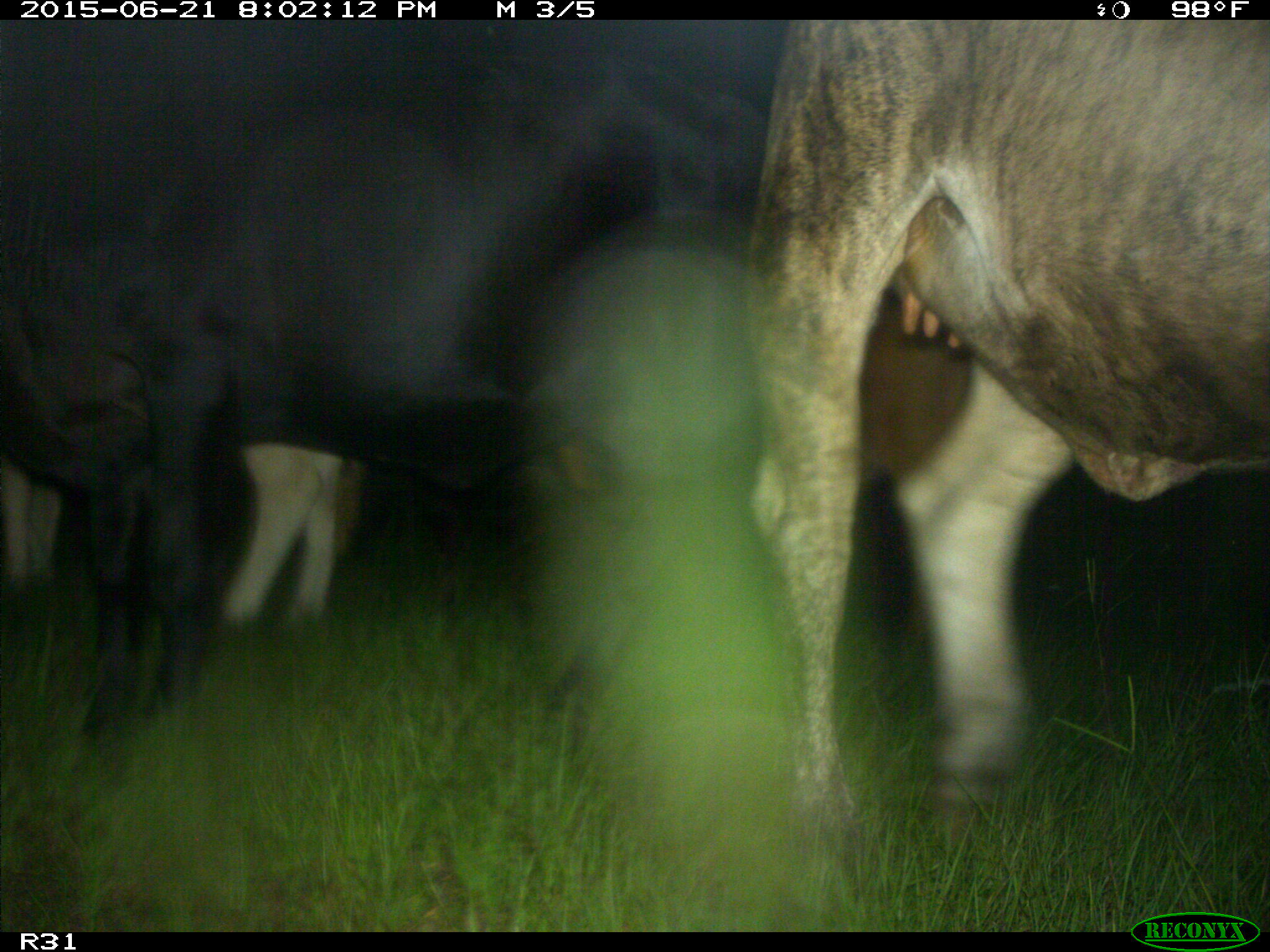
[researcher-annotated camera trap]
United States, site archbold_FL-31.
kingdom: Animalia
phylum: Chordata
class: Mammalia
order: Artiodactyla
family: Bovidae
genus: Bos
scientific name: Bos taurus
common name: domestic cow